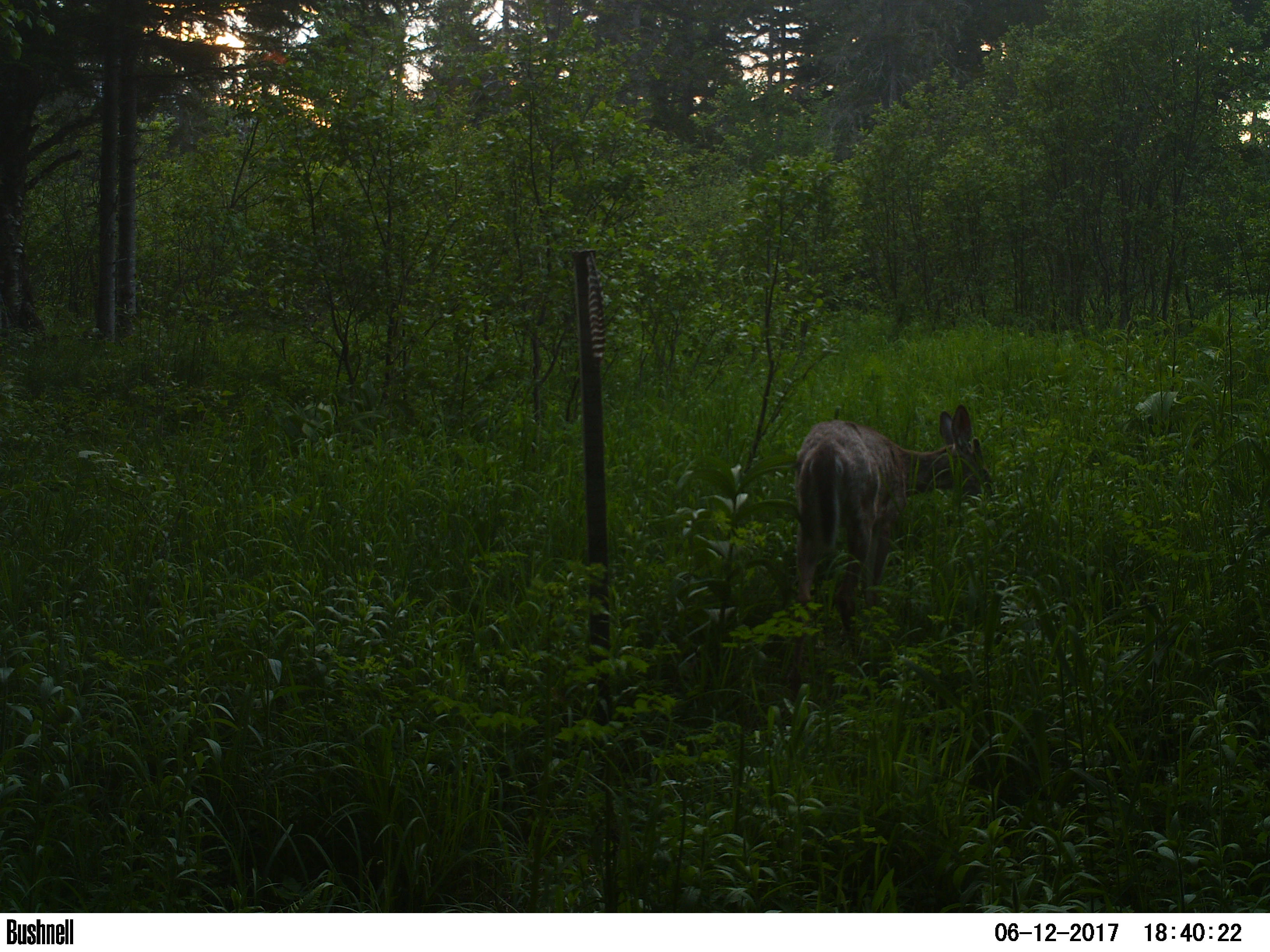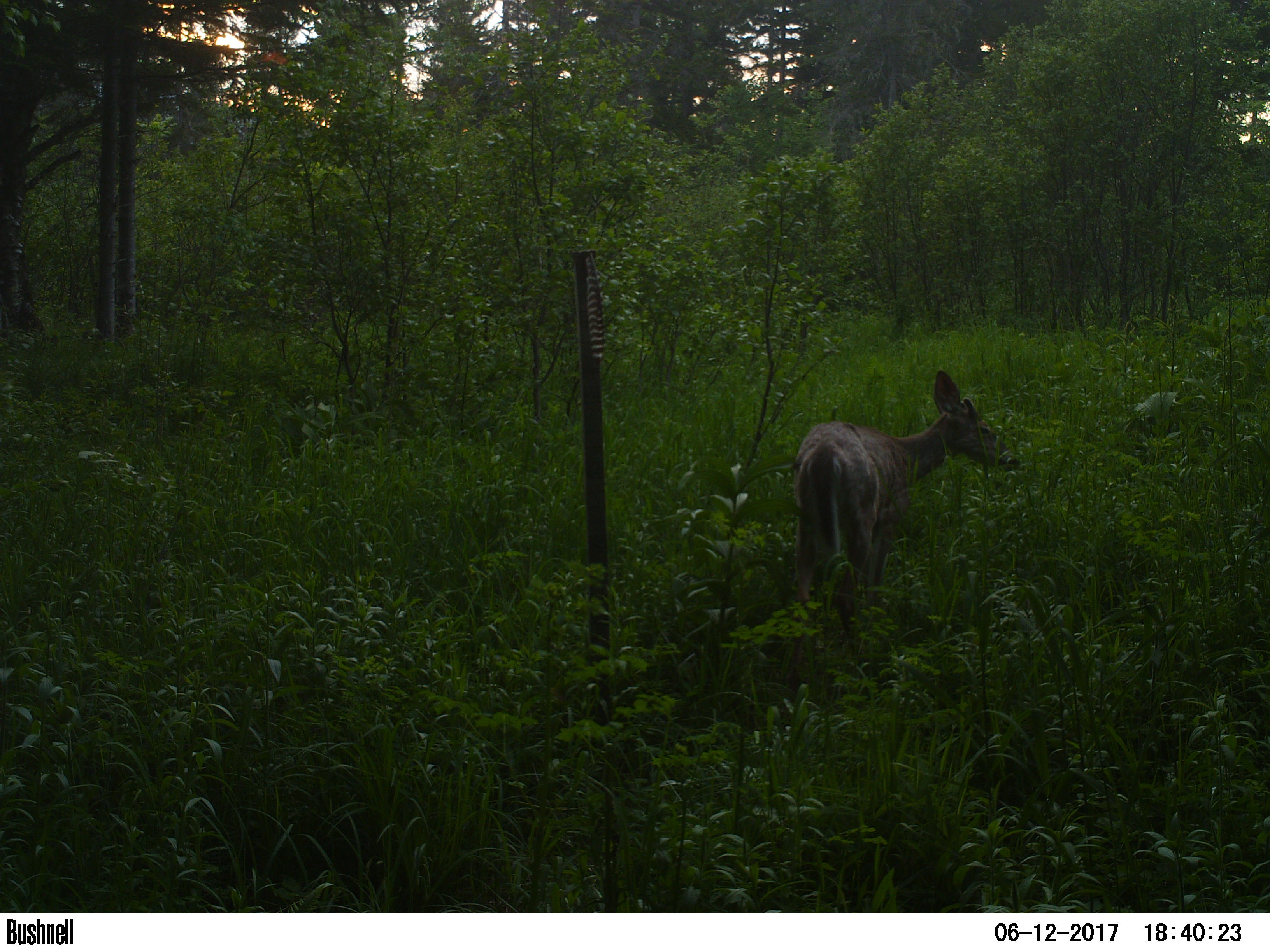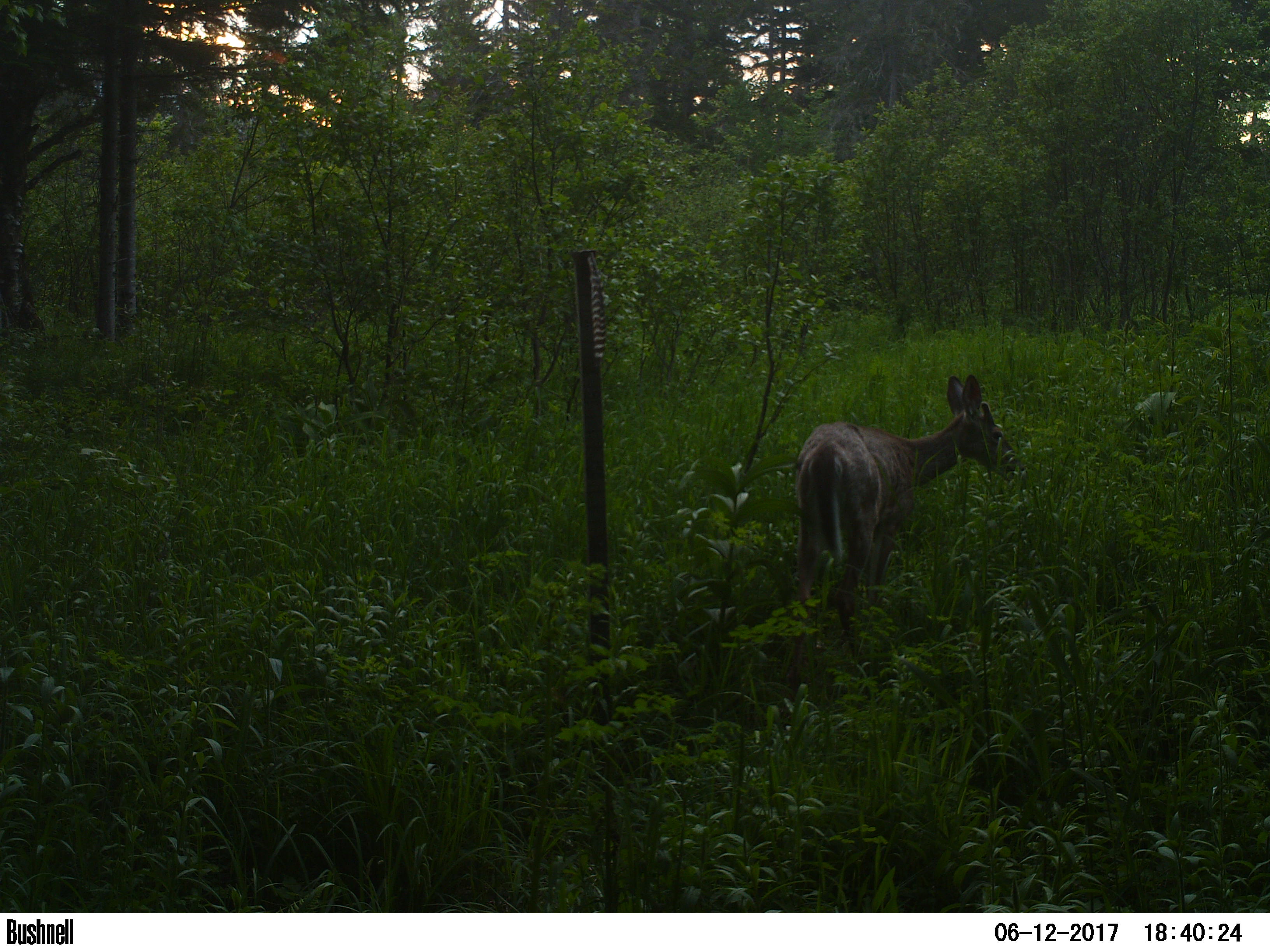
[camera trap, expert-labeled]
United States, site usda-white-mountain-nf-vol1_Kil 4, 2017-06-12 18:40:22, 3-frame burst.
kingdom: Animalia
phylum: Chordata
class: Mammalia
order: Artiodactyla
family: Cervidae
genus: Odocoileus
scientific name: Odocoileus virginianus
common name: white-tailed deer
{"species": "white-tailed deer (Odocoileus virginianus)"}